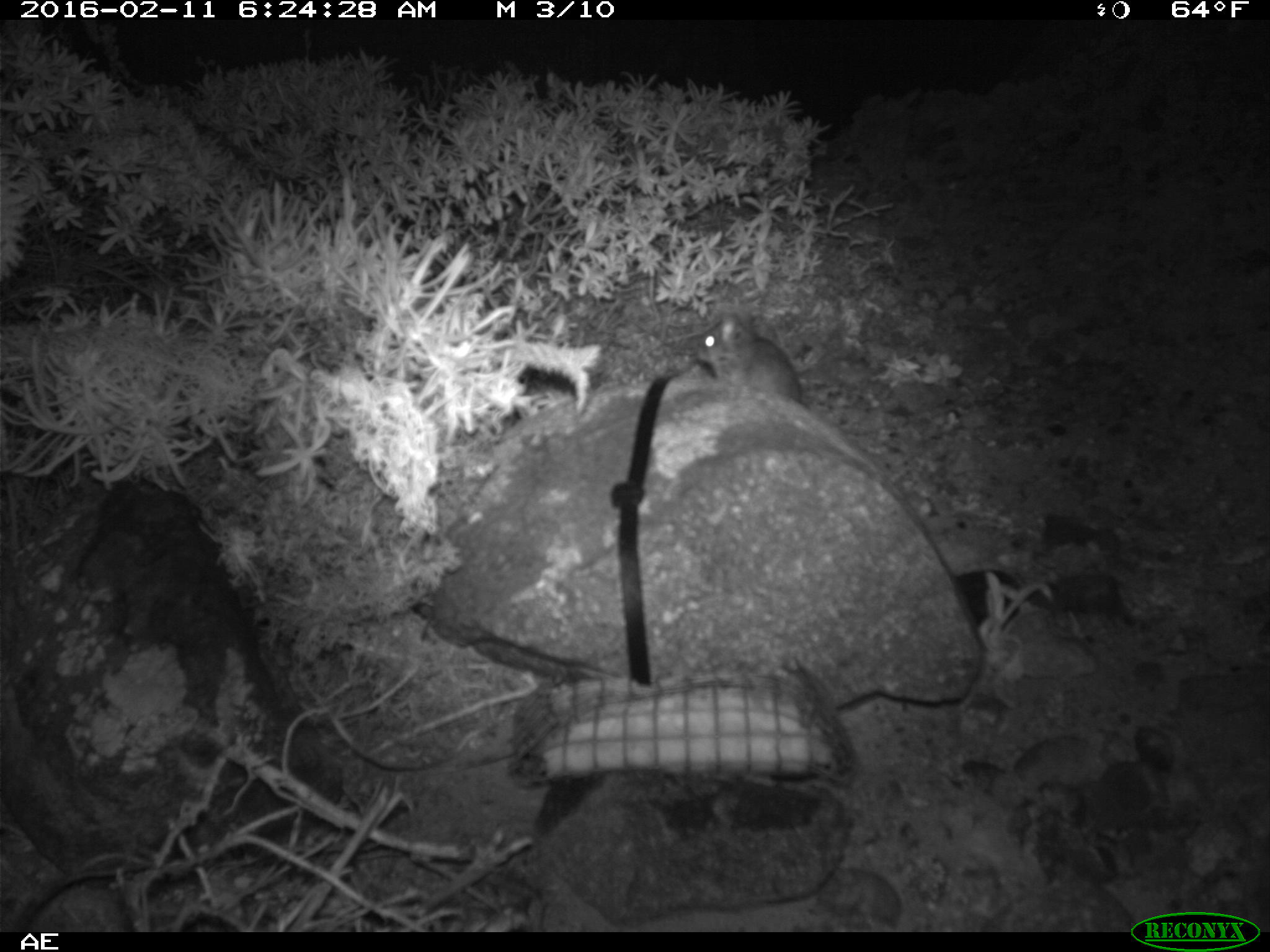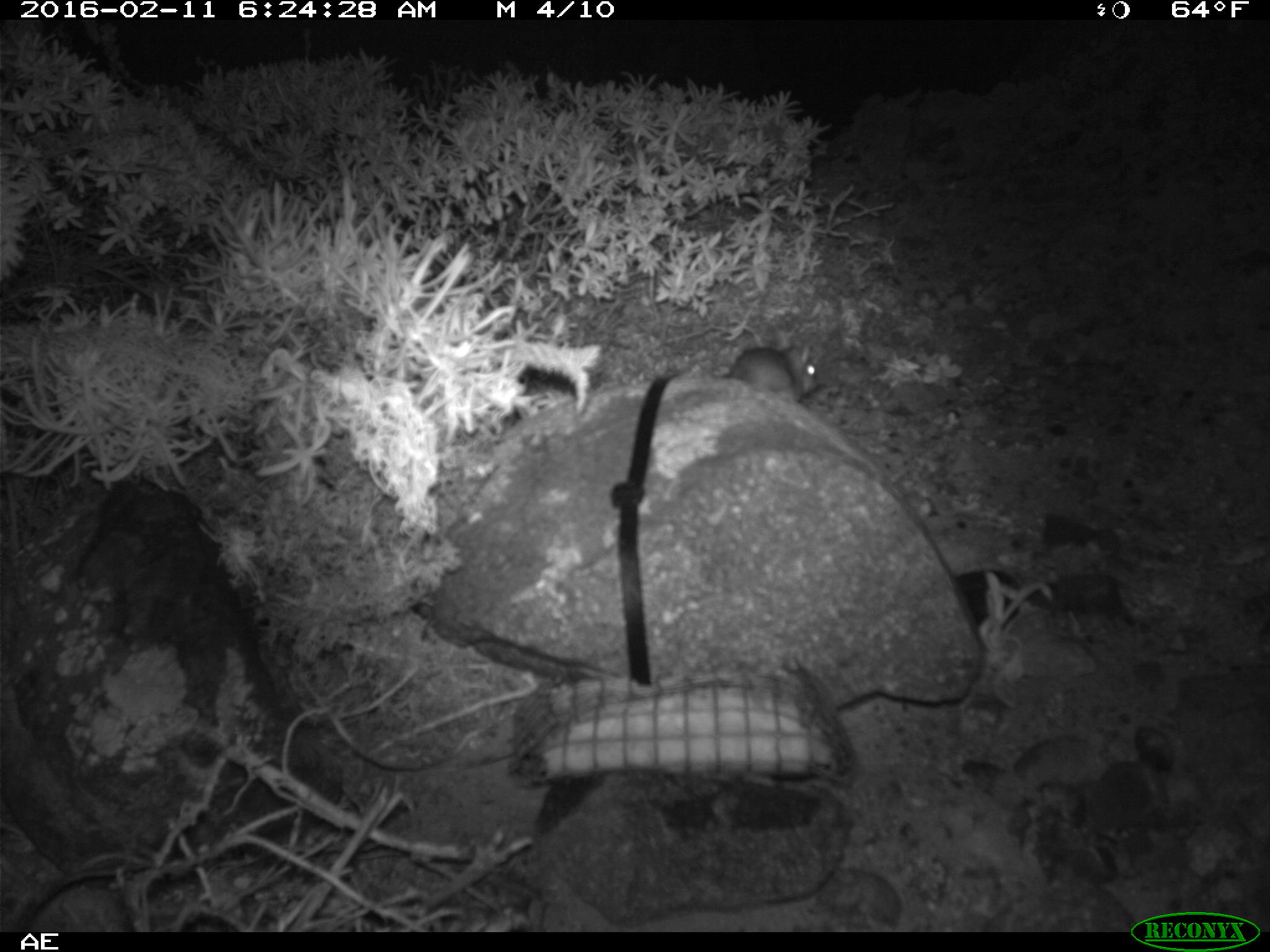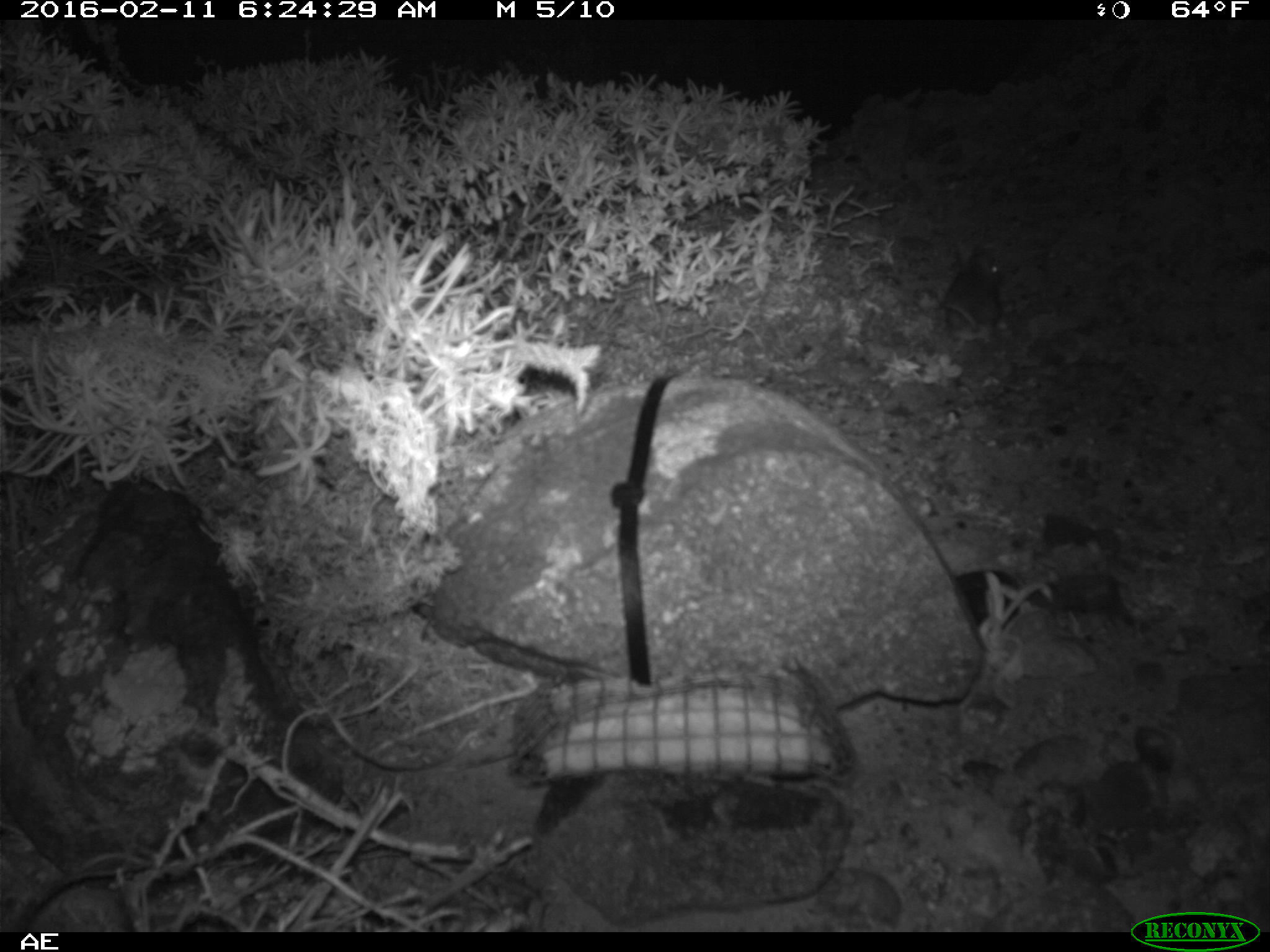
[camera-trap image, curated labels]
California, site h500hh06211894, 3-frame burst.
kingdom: Animalia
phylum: Chordata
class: Mammalia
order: Rodentia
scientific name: Rodentia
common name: rodent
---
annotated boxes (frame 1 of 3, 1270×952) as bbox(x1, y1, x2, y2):
rodent: bbox(695, 310, 802, 403)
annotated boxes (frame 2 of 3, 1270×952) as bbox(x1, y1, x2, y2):
rodent: bbox(726, 332, 816, 402)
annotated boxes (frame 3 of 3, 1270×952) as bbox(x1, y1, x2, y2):
rodent: bbox(939, 247, 1006, 334)